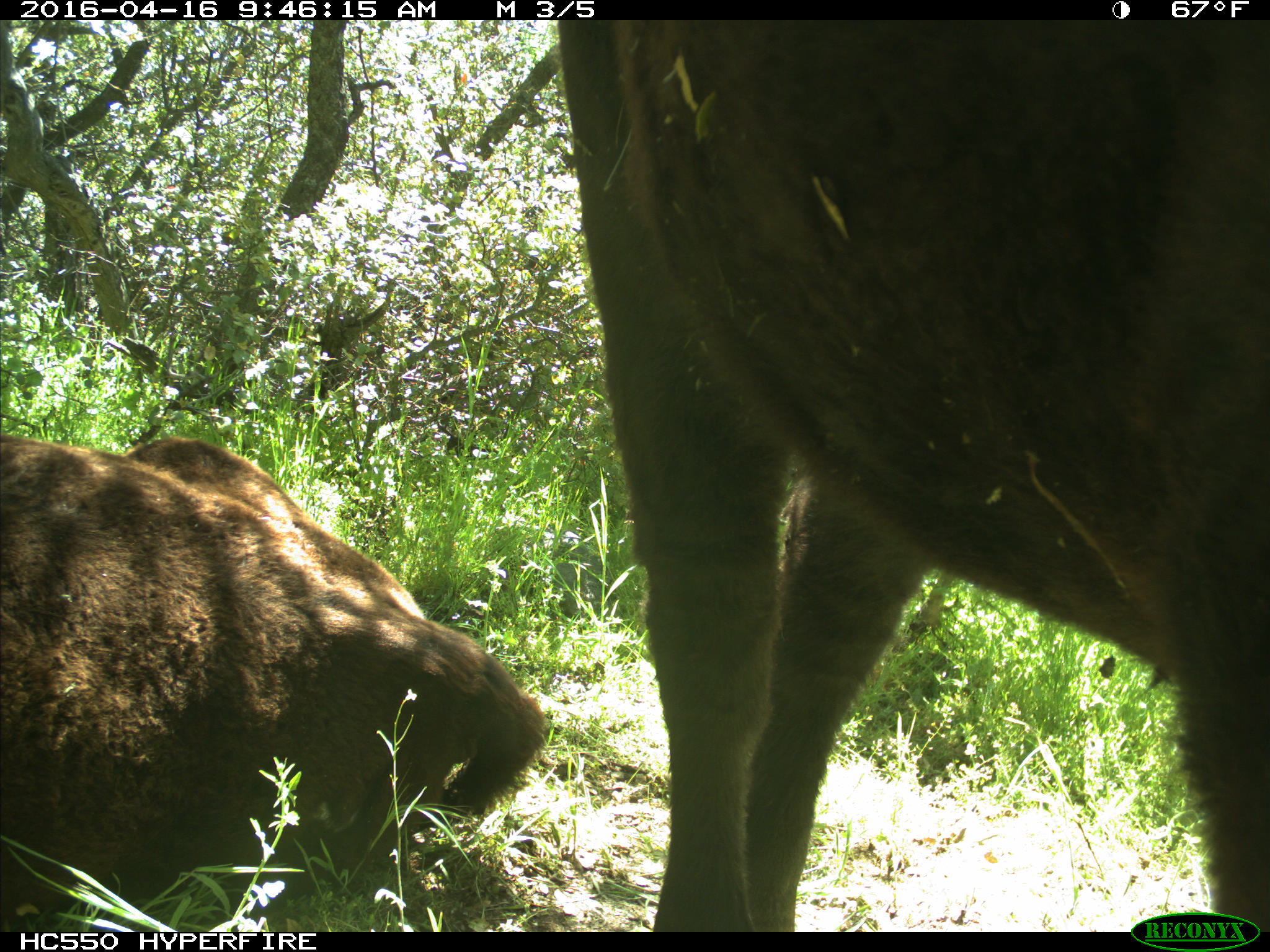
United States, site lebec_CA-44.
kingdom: Animalia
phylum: Chordata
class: Mammalia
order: Artiodactyla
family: Bovidae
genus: Bos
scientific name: Bos taurus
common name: domestic cow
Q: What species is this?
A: Bos taurus (domestic cow).